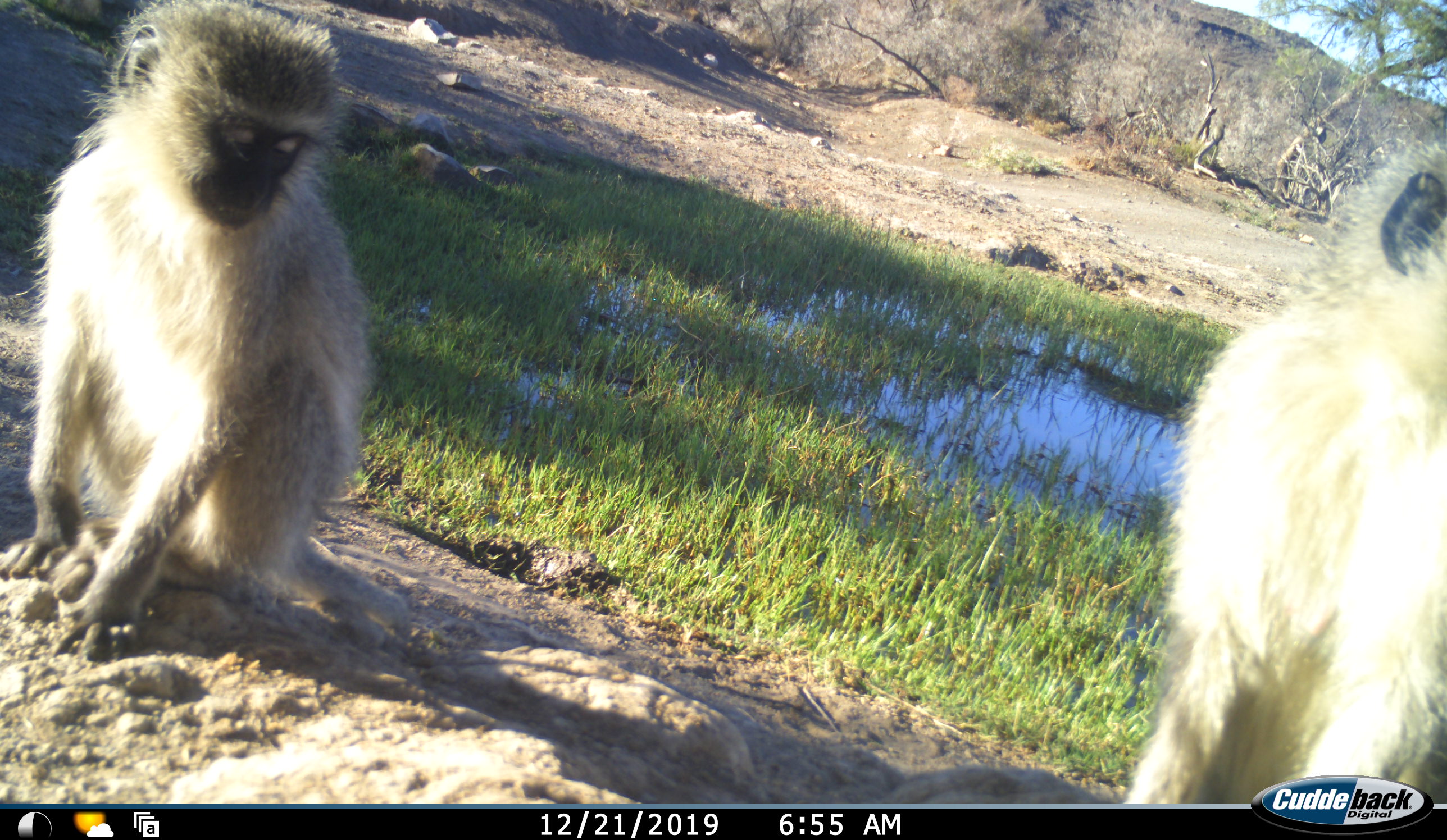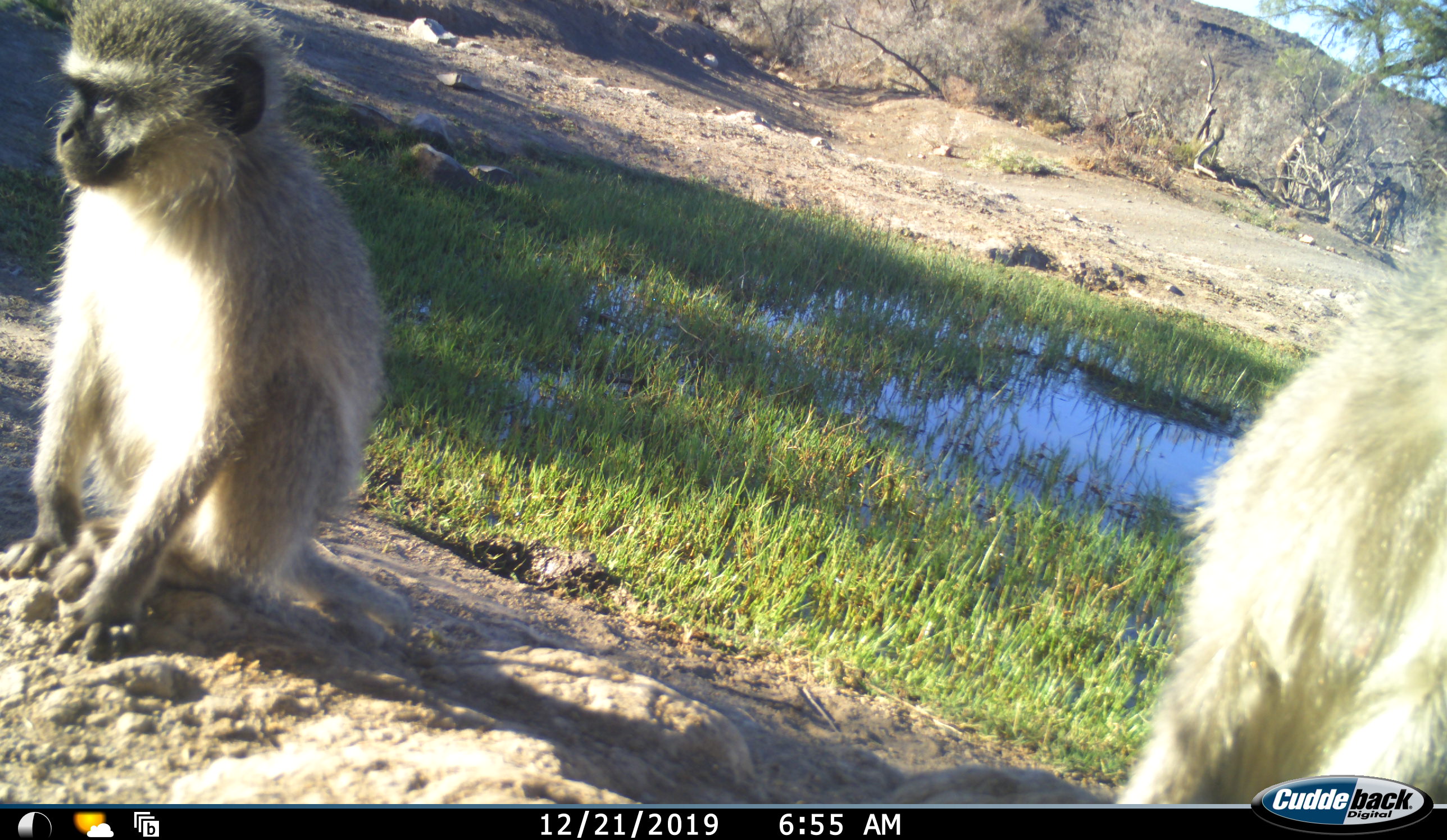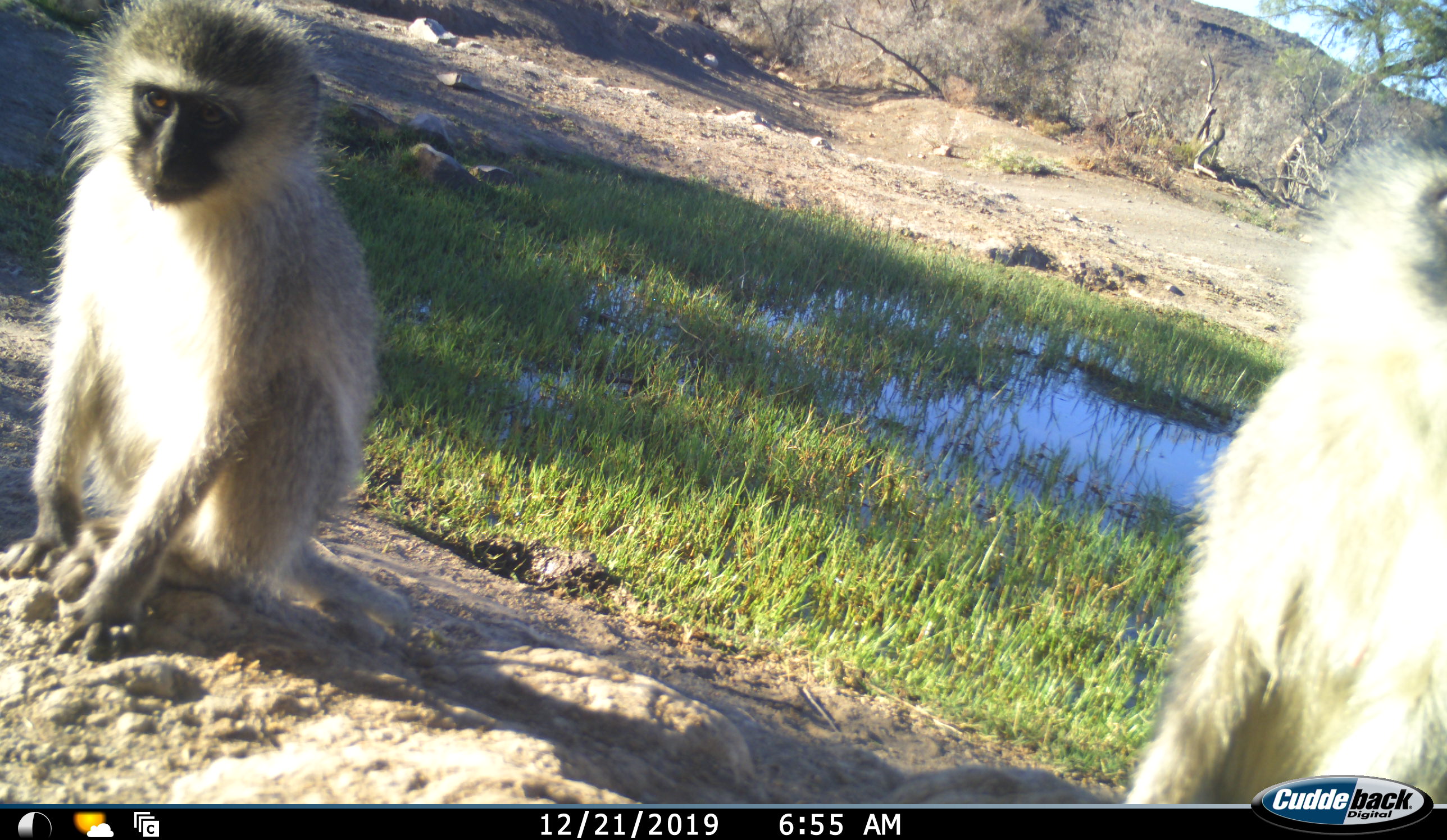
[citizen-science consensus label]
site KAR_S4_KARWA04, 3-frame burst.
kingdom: Animalia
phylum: Chordata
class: Mammalia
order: Primates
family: Cercopithecidae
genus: Chlorocebus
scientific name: Chlorocebus pygerythrus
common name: vervet monkey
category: monkeyvervet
Monkeyvervet (vervet monkey) (Chlorocebus pygerythrus), count 2. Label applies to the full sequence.